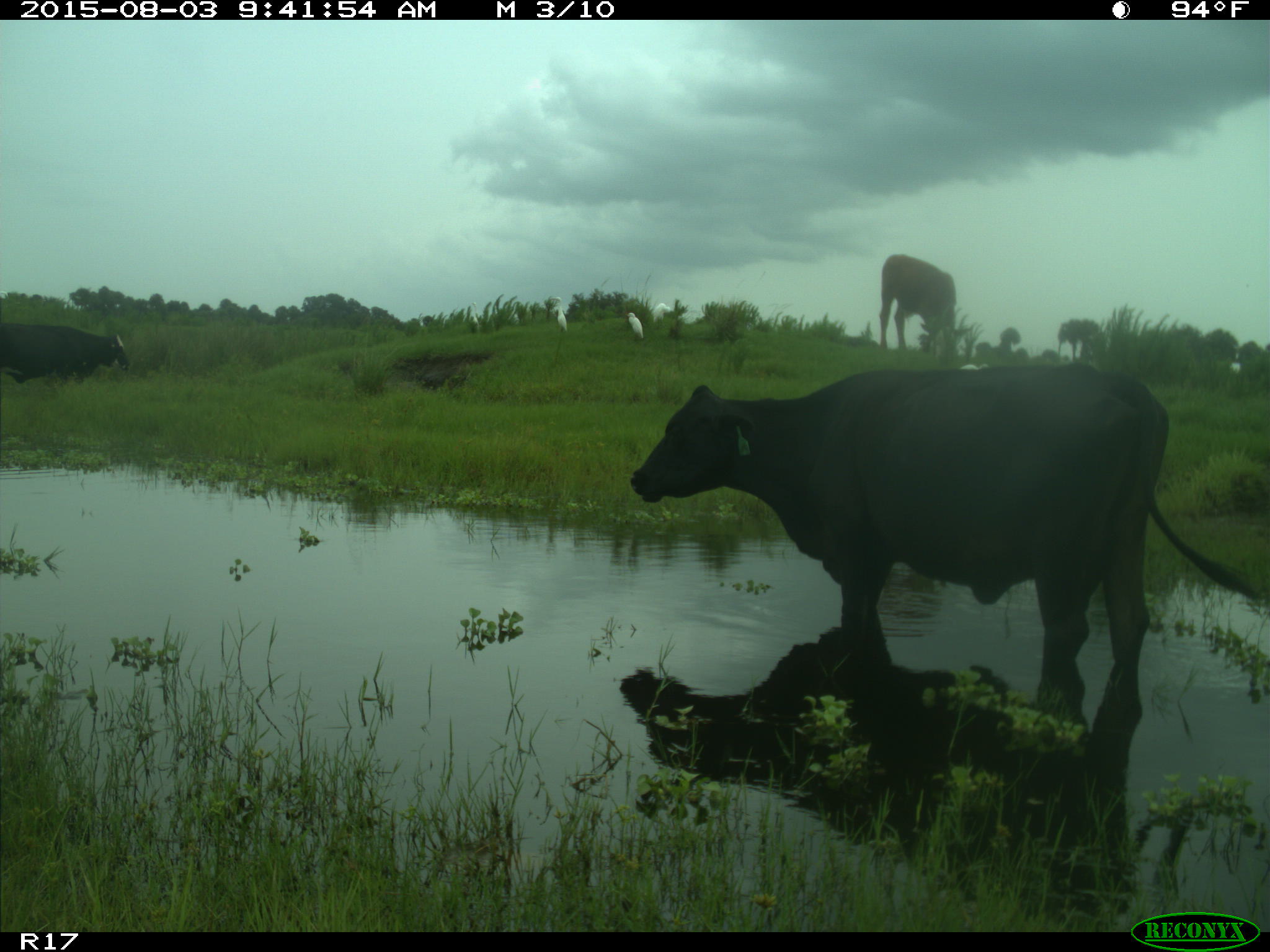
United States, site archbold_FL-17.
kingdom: Animalia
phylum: Chordata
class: Mammalia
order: Artiodactyla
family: Bovidae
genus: Bos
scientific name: Bos taurus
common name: domestic cow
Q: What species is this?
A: Bos taurus (domestic cow).